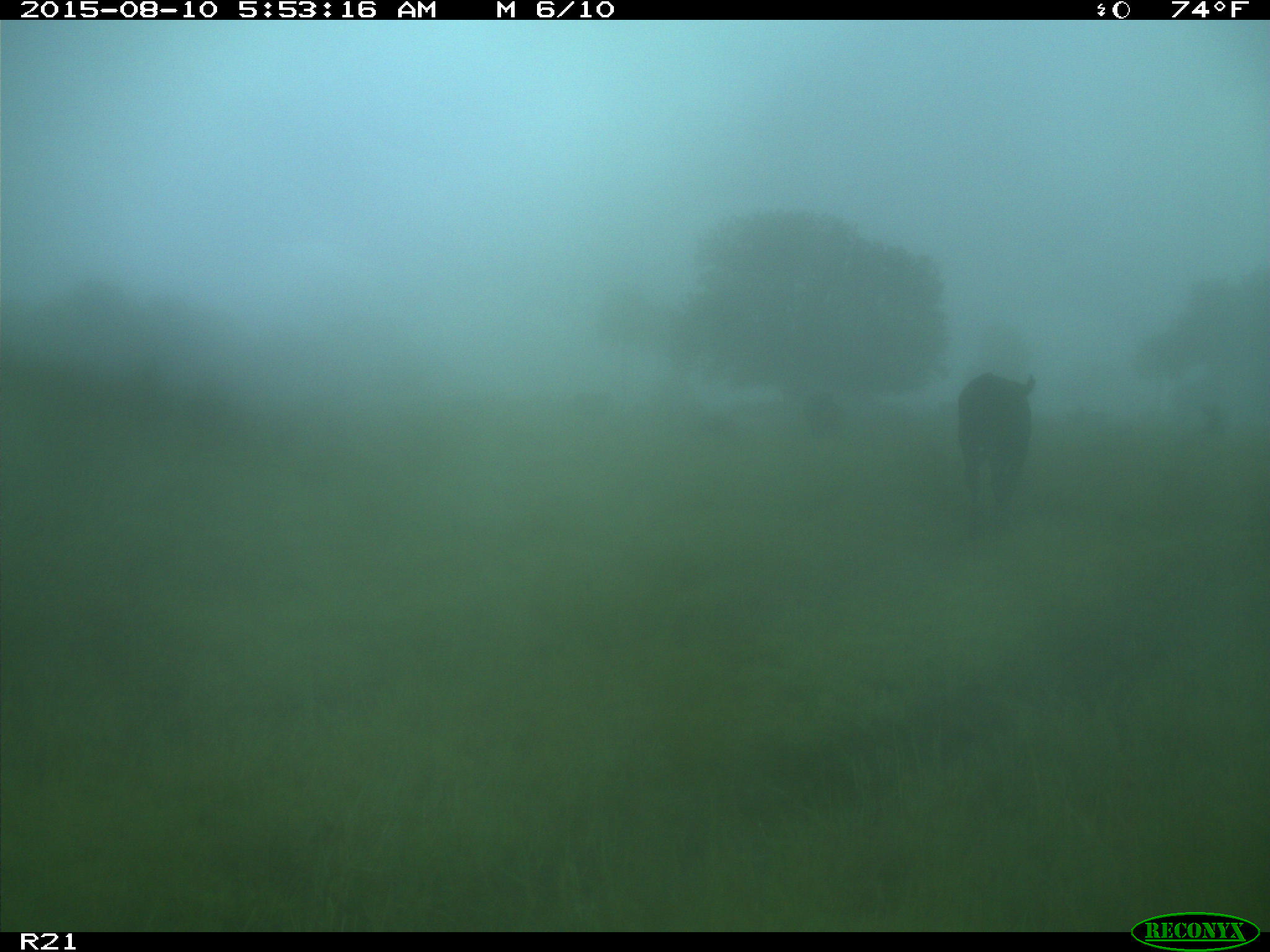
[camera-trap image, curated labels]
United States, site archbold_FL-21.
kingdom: Animalia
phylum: Chordata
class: Mammalia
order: Artiodactyla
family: Bovidae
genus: Bos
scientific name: Bos taurus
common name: domestic cow